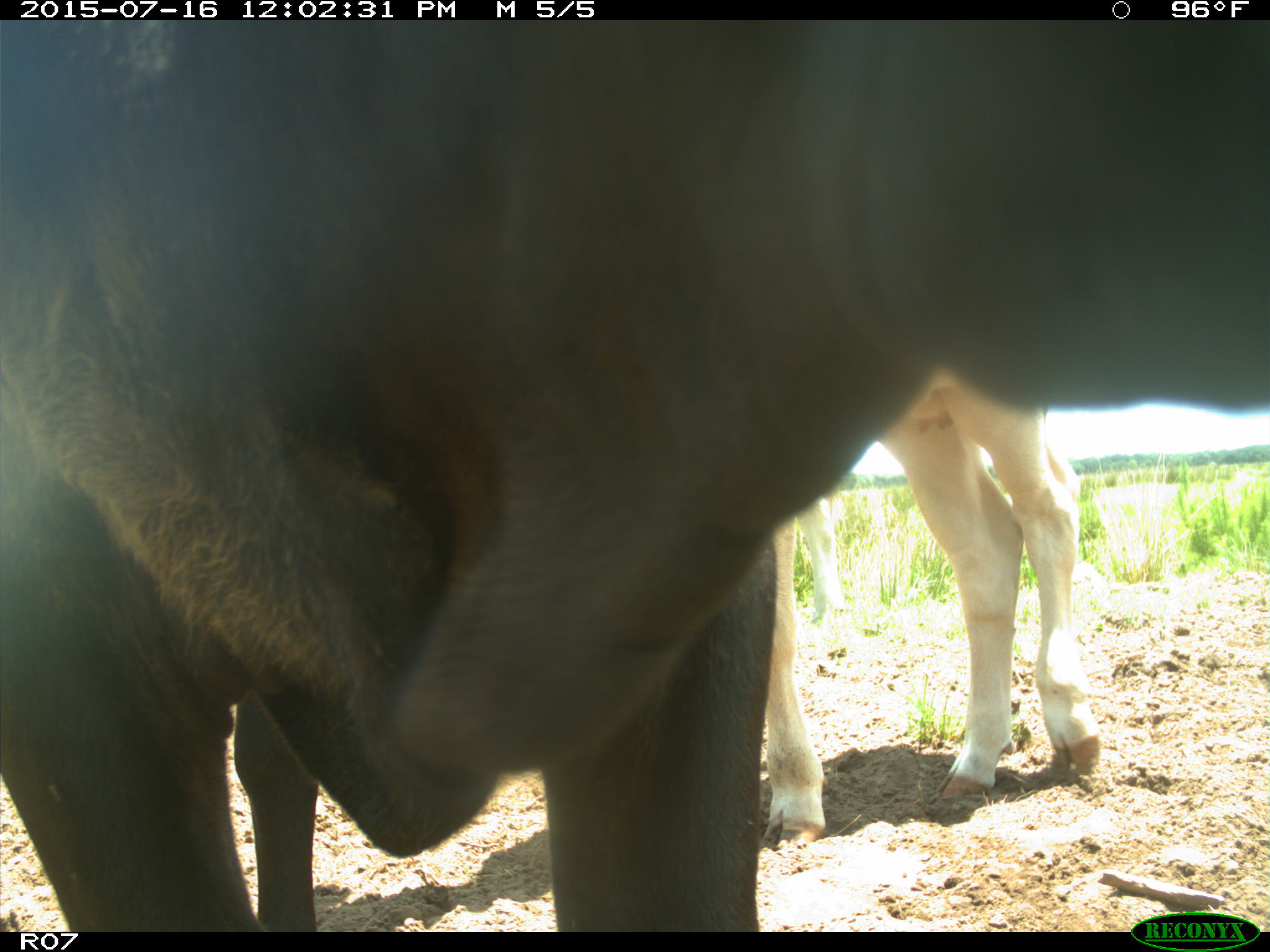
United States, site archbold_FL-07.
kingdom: Animalia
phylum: Chordata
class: Mammalia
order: Artiodactyla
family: Bovidae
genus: Bos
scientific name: Bos taurus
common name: domestic cow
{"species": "Bos taurus (domestic cow)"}